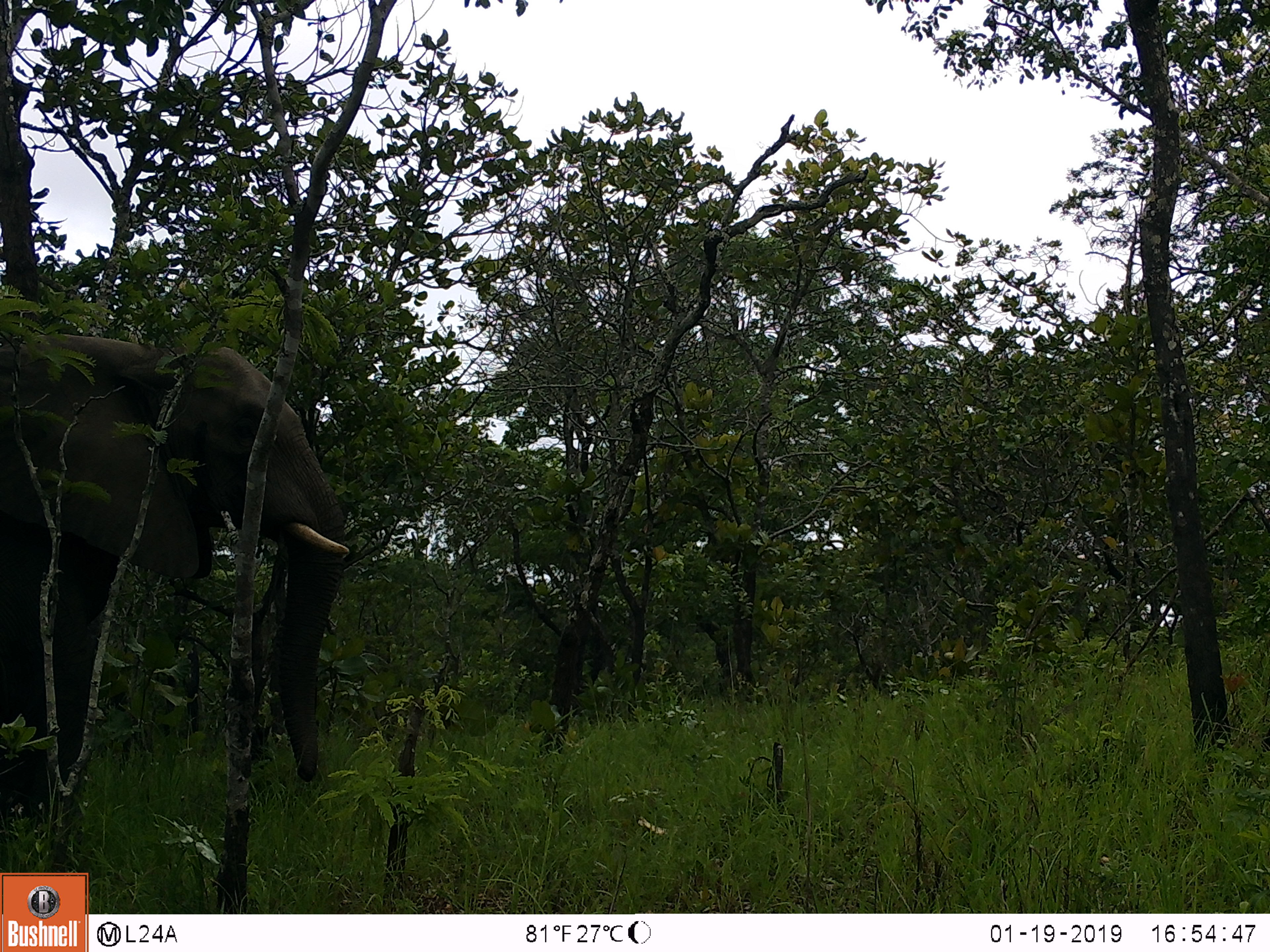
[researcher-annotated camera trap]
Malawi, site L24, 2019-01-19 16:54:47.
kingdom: Animalia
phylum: Chordata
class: Mammalia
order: Proboscidea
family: Elephantidae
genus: Loxodonta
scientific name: Loxodonta africana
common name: african savanna elephant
African savanna elephant (Loxodonta africana), count 1.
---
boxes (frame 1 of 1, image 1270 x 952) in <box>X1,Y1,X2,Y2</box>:
african savanna elephant: <box>0,309,344,832</box>